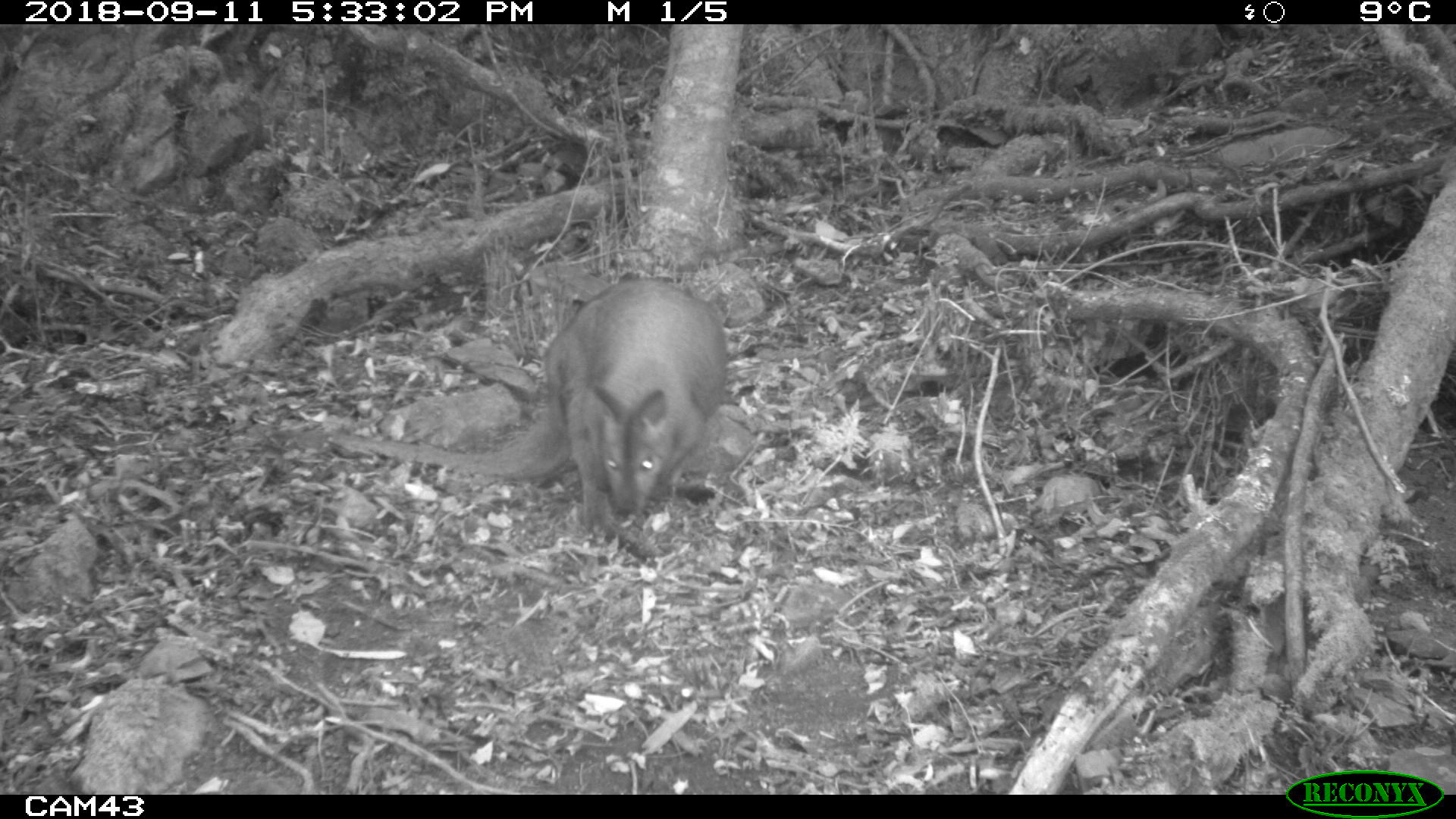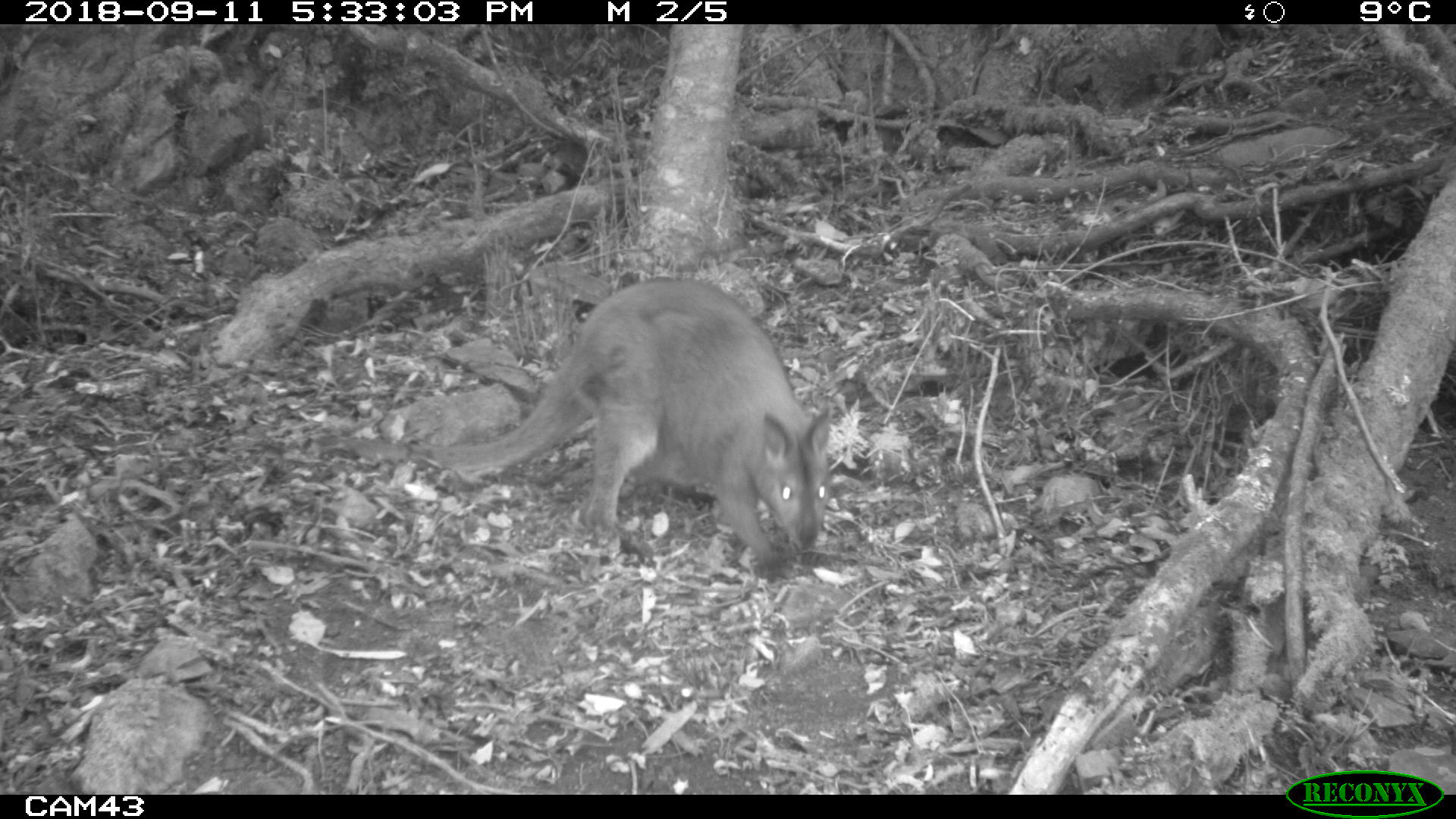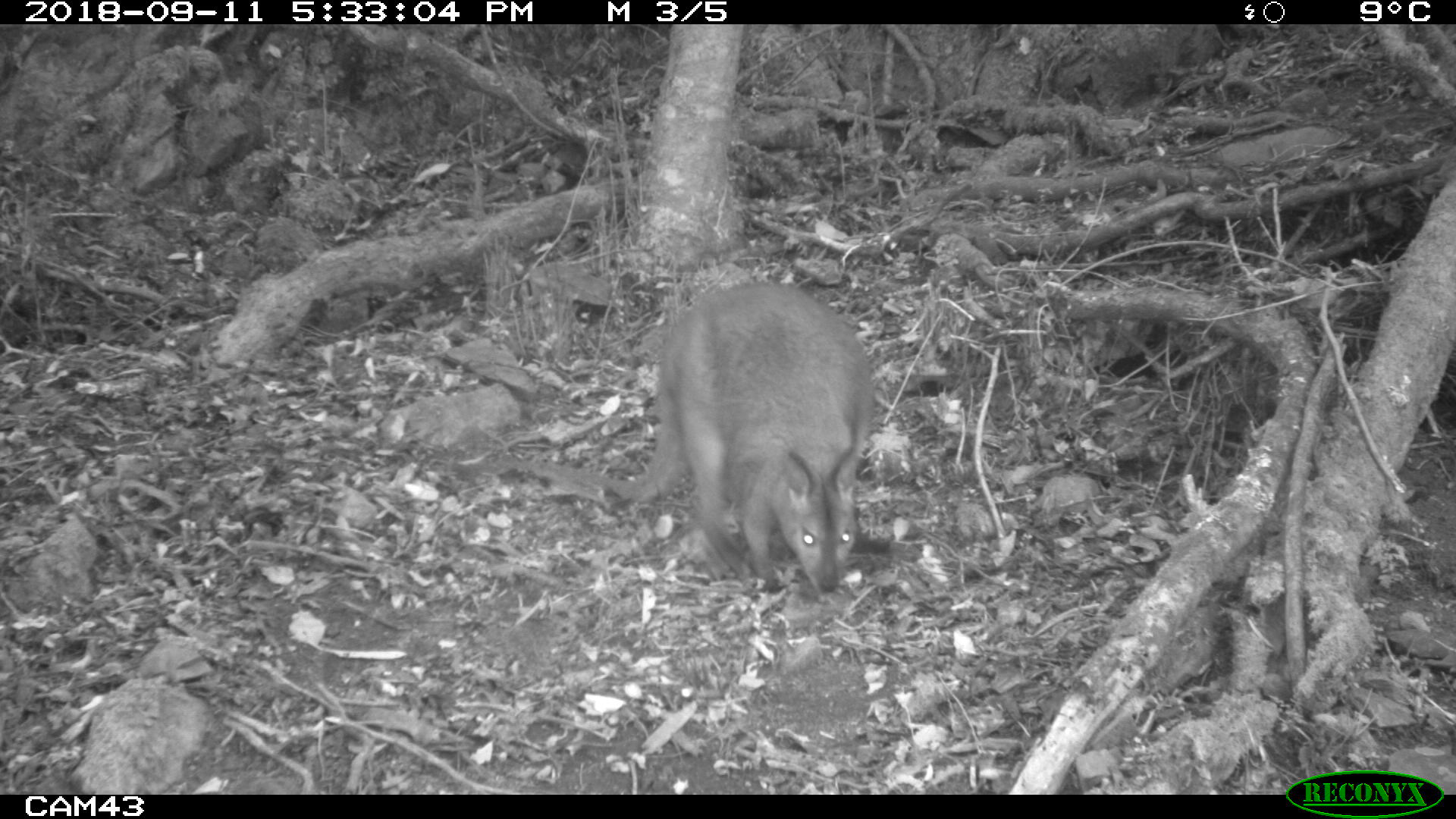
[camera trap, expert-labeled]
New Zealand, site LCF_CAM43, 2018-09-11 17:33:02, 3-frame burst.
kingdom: Animalia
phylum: Chordata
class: Mammalia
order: Diprotodontia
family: Macropodidae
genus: Notamacropus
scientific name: Notamacropus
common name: wallaby